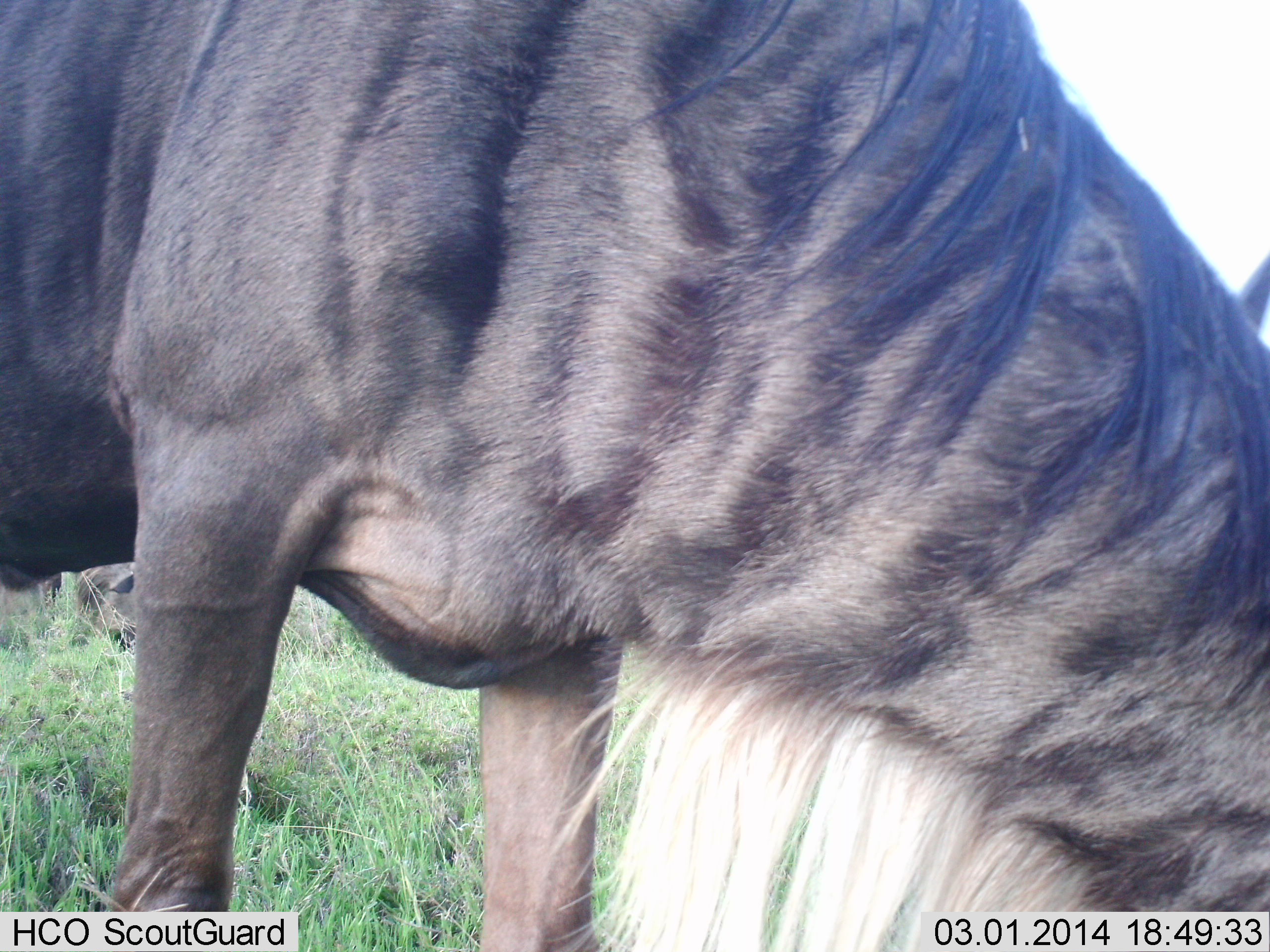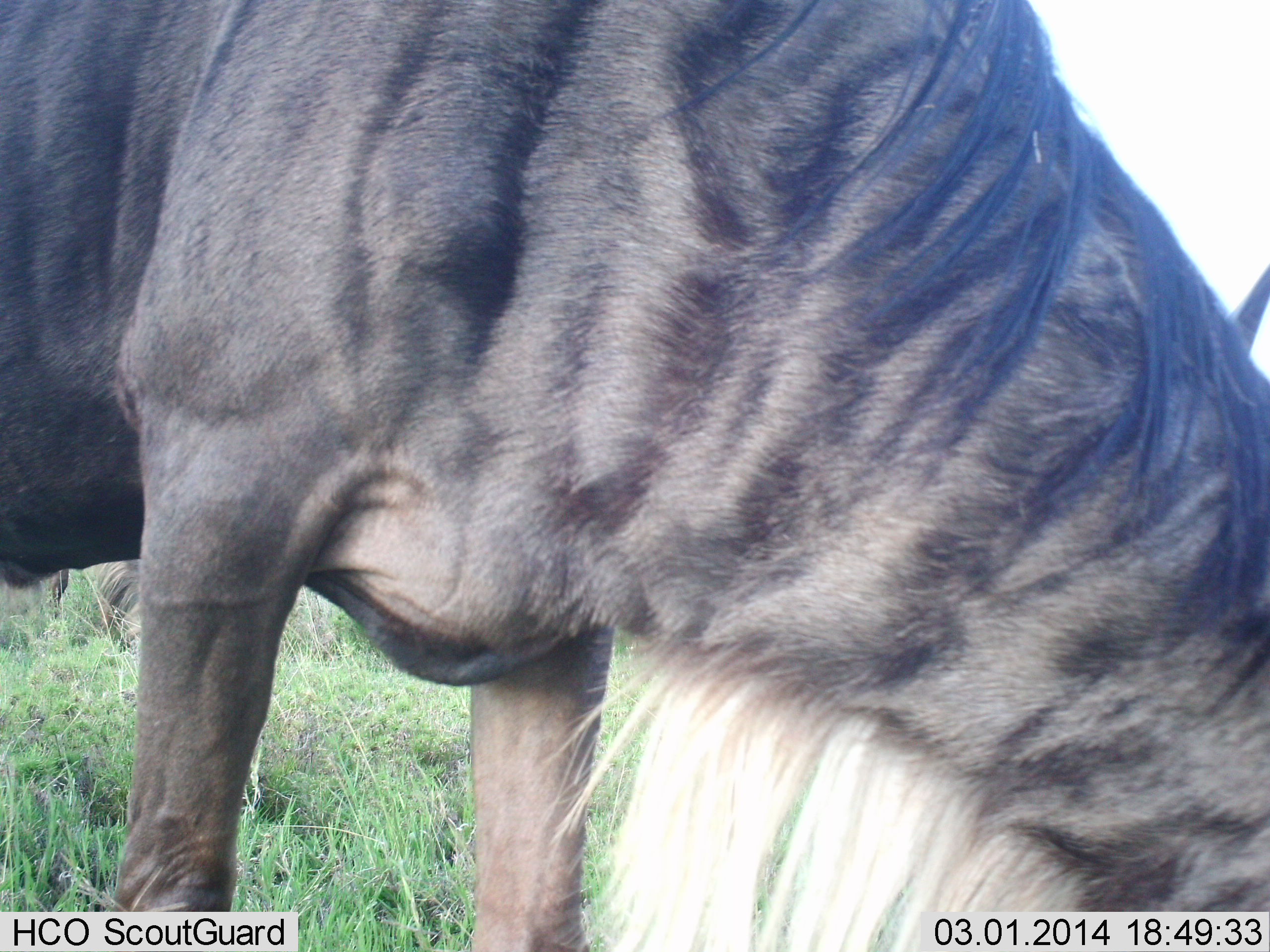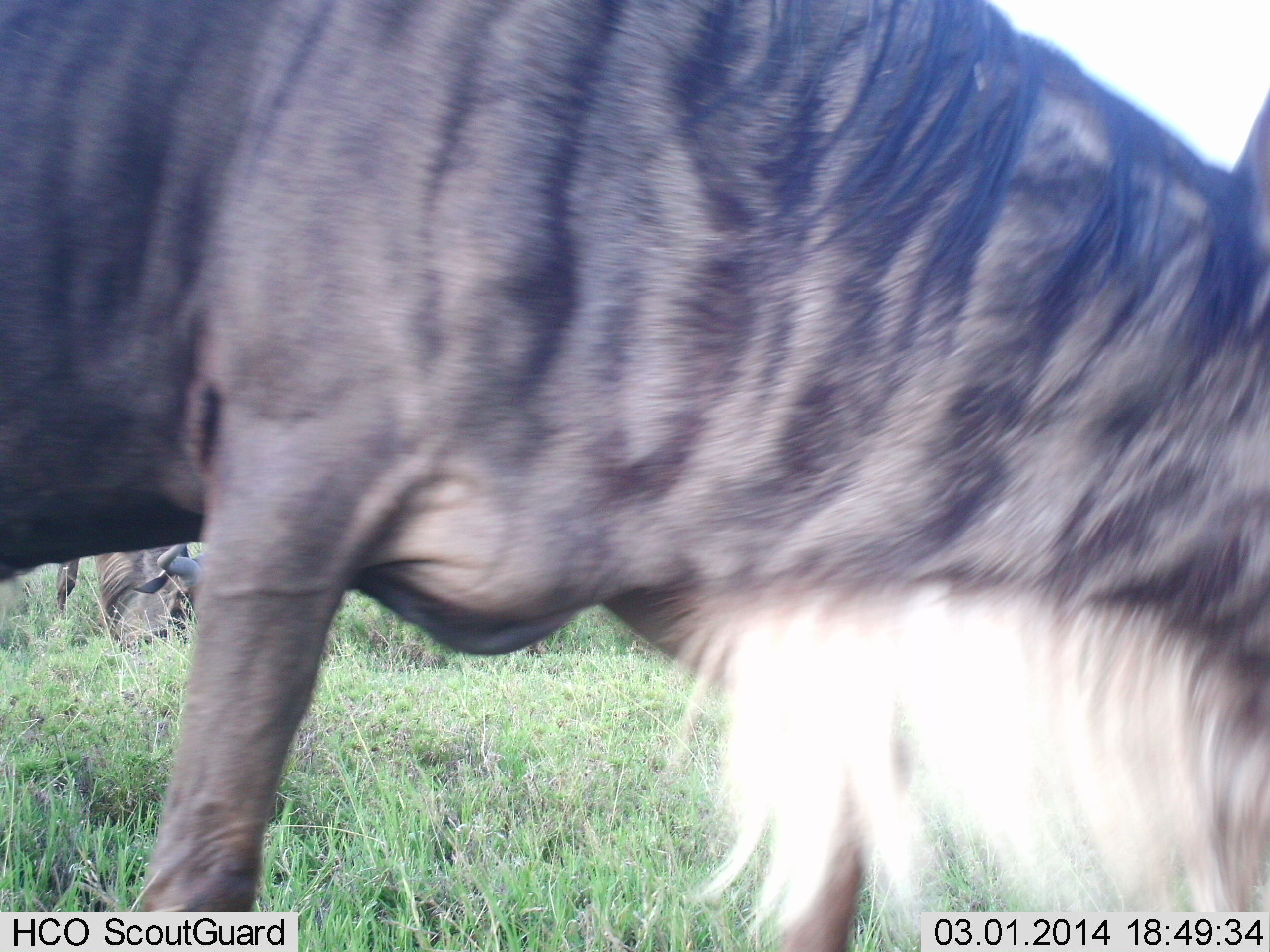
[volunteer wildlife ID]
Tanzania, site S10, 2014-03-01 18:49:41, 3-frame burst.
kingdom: Animalia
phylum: Chordata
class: Mammalia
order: Artiodactyla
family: Bovidae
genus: Connochaetes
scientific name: Connochaetes taurinus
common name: blue wildebeest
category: wildebeest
Wildebeest (blue wildebeest) (Connochaetes taurinus), count 1. Behavior (volunteer vote fractions): standing 10%, resting 0%, moving 10%, interacting 0%. Young present (vote fraction): 0%. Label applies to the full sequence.